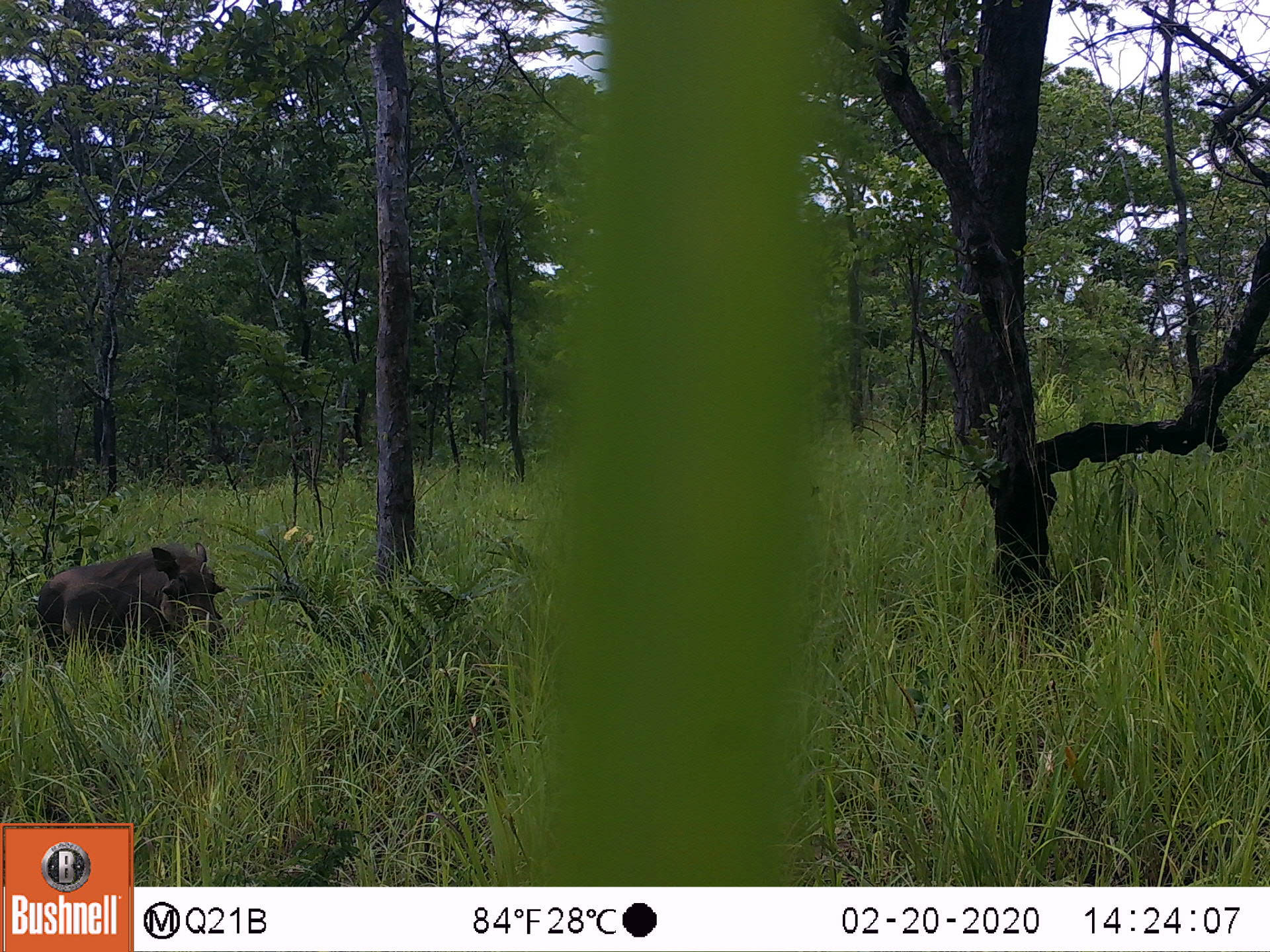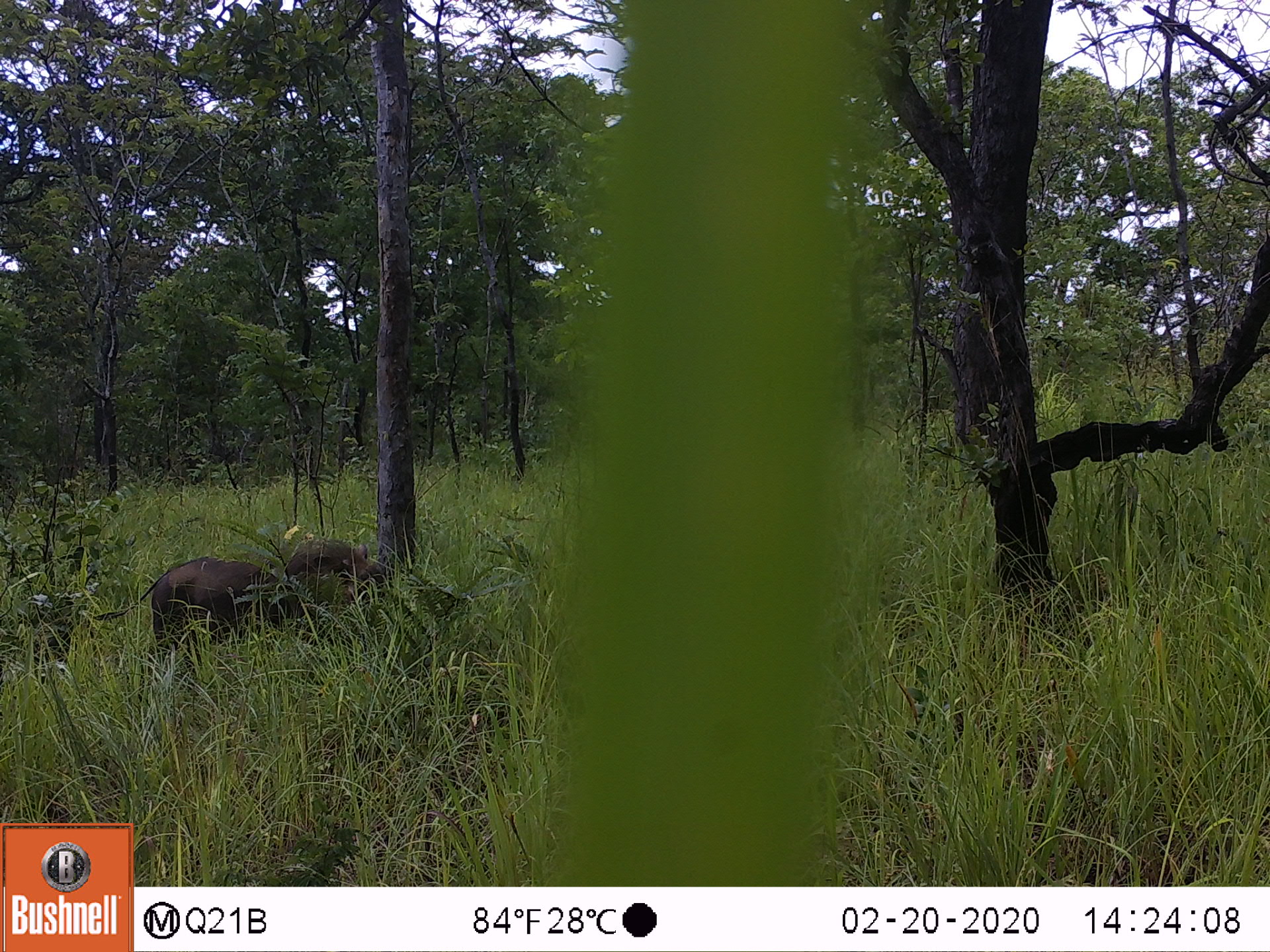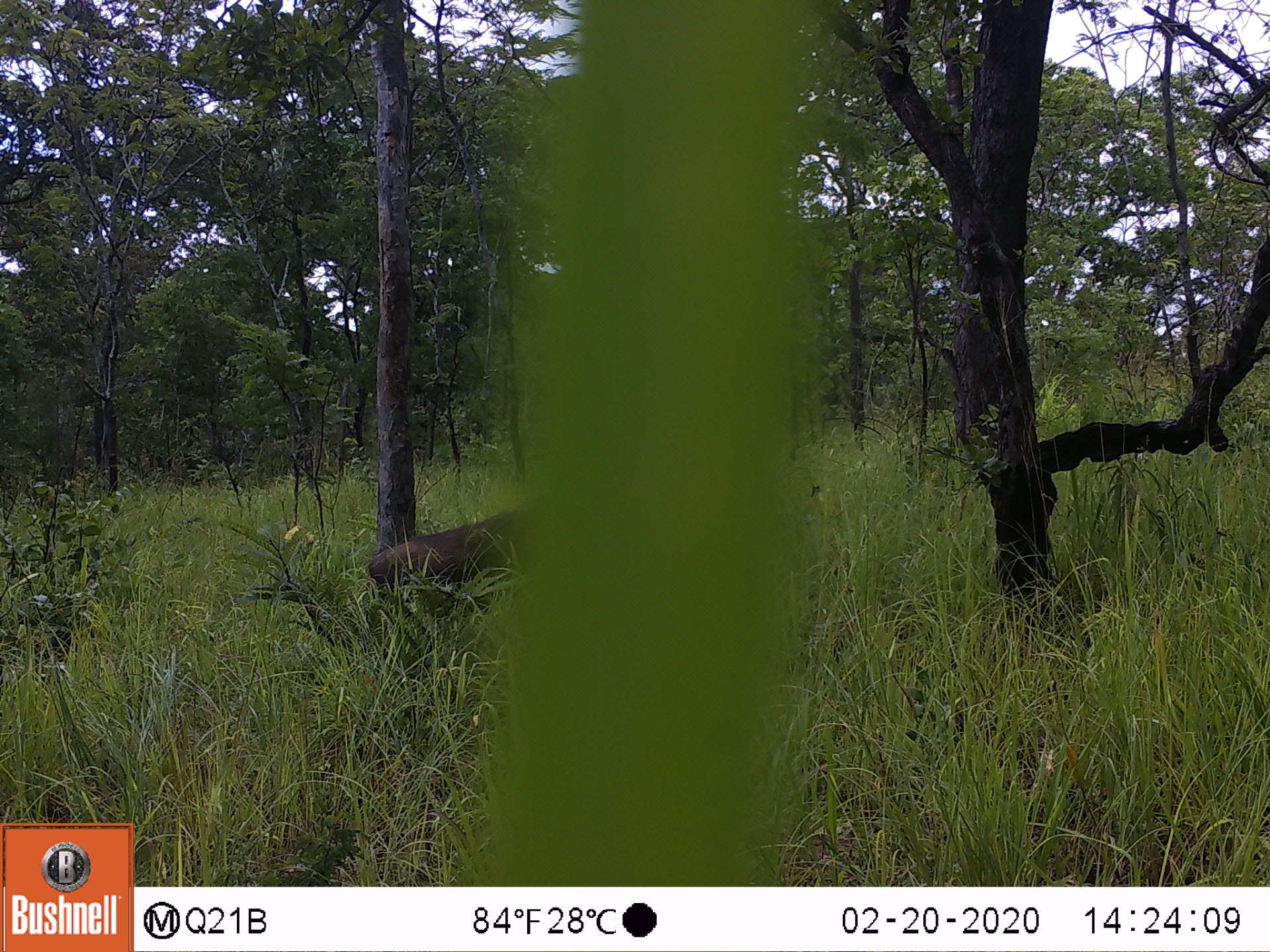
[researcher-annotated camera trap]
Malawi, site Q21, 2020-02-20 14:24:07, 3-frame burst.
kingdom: Animalia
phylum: Chordata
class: Mammalia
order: Artiodactyla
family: Suidae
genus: Phacochoerus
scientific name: Phacochoerus africanus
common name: common warthog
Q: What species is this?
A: Common warthog (Phacochoerus africanus).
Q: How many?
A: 1.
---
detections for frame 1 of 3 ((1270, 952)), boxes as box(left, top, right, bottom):
common warthog: box(37, 540, 228, 678)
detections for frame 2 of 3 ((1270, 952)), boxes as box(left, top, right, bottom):
common warthog: box(136, 538, 398, 671)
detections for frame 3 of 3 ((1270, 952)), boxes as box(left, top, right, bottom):
common warthog: box(373, 510, 518, 634)